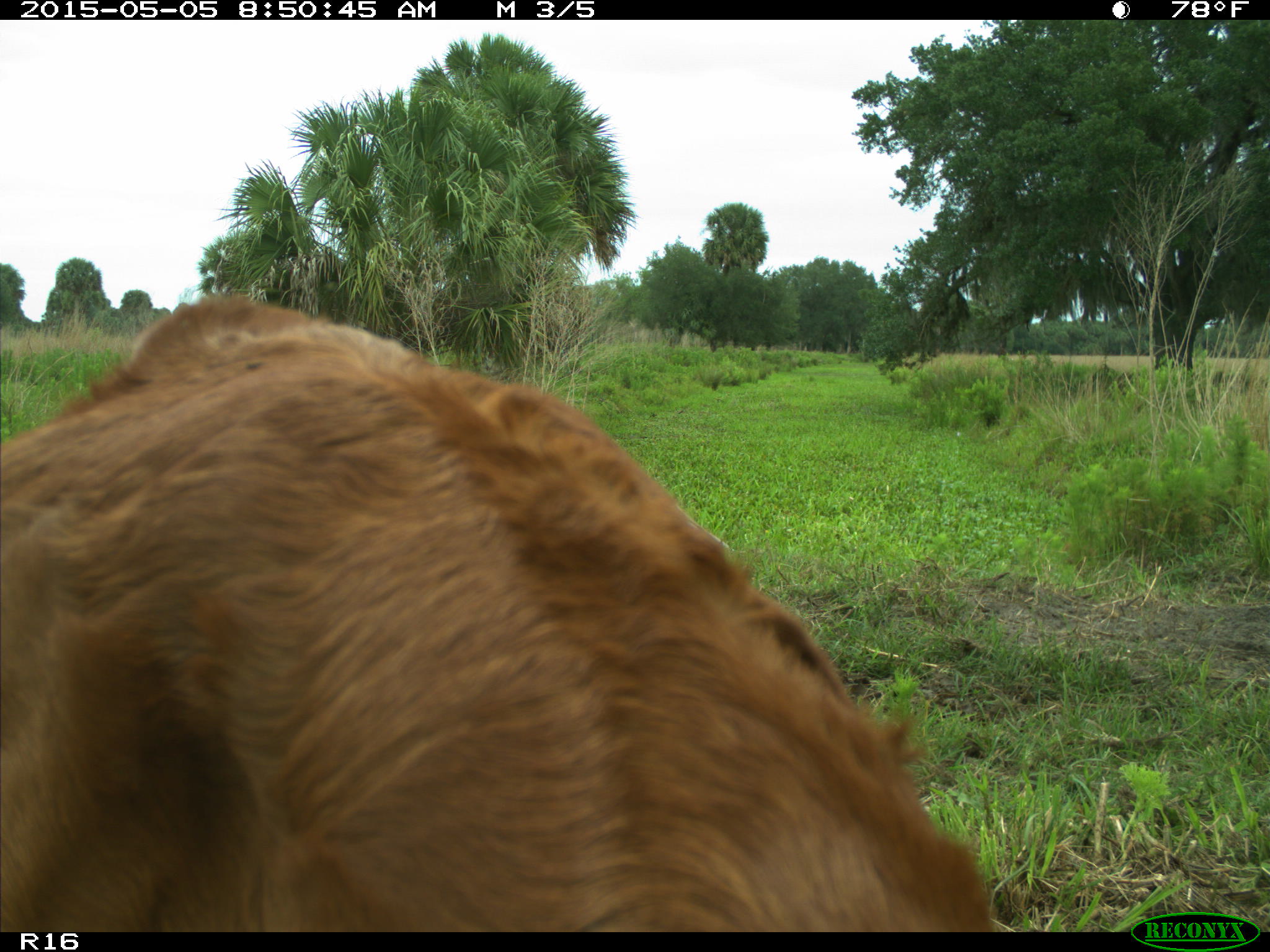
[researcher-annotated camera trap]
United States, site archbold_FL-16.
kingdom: Animalia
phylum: Chordata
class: Mammalia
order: Artiodactyla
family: Bovidae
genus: Bos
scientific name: Bos taurus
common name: domestic cow